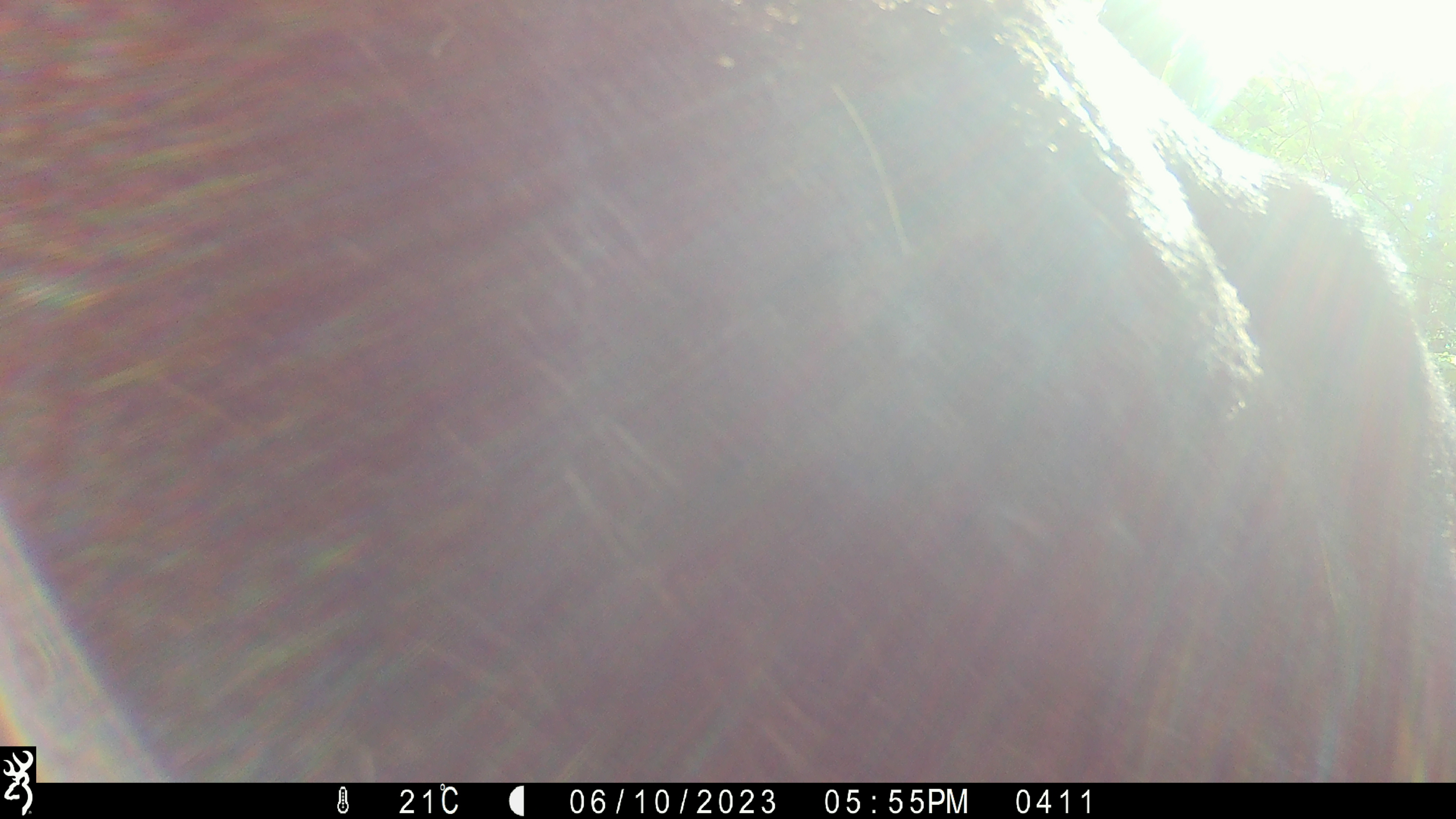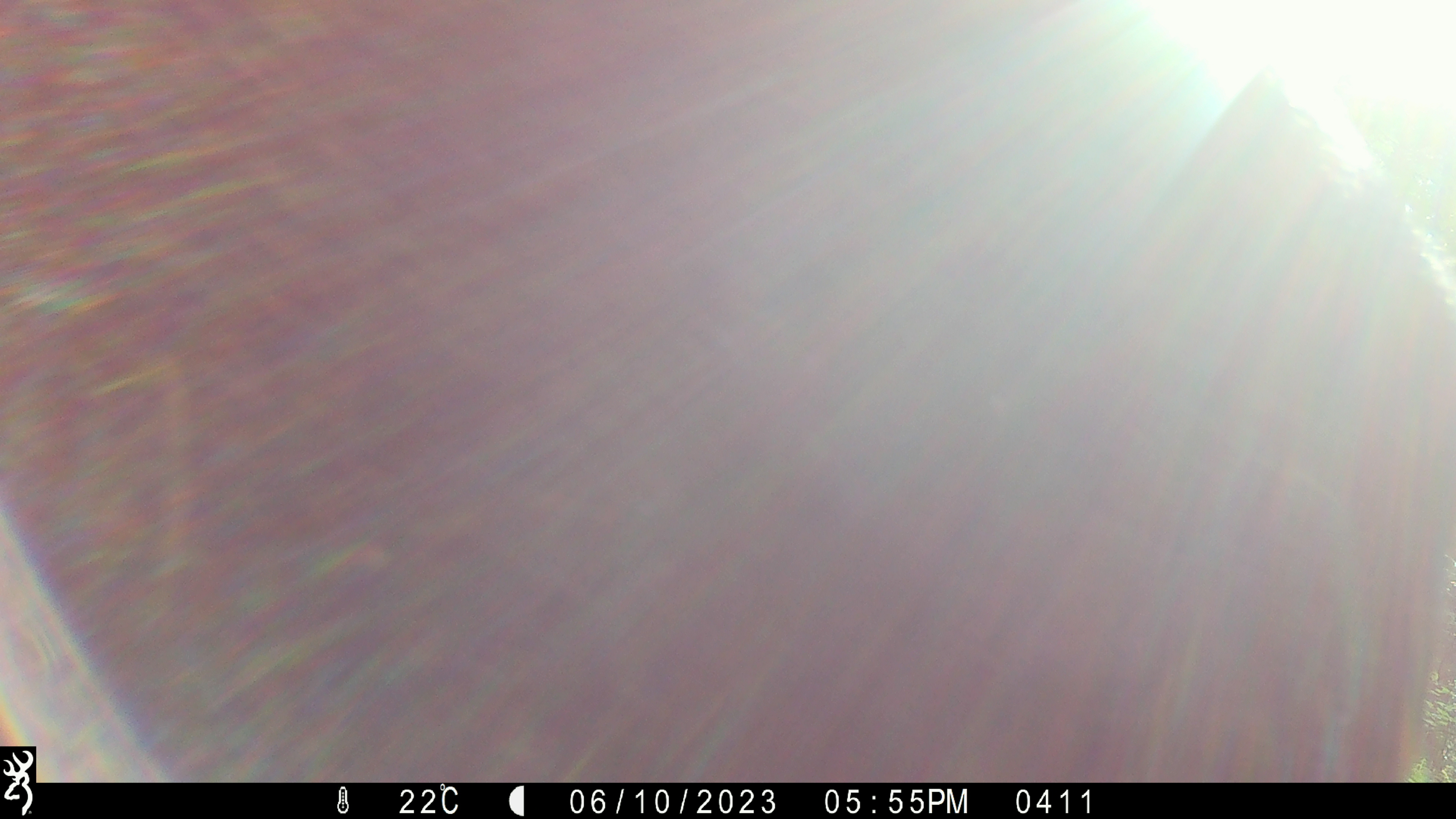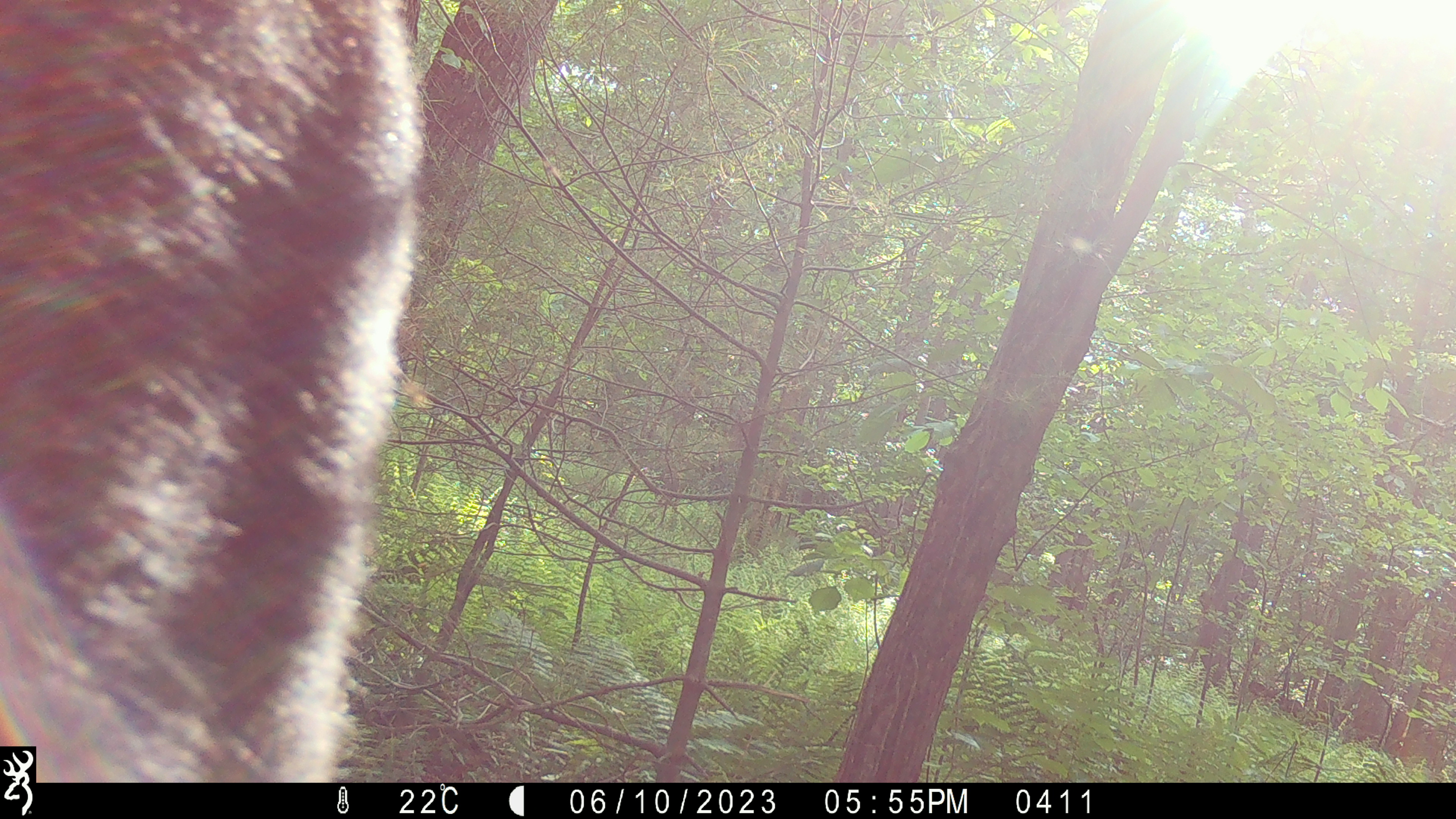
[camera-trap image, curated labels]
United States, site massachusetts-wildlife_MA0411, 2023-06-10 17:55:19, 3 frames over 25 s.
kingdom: Animalia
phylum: Chordata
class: Mammalia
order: Artiodactyla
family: Cervidae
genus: Alces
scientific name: Alces alces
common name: moose